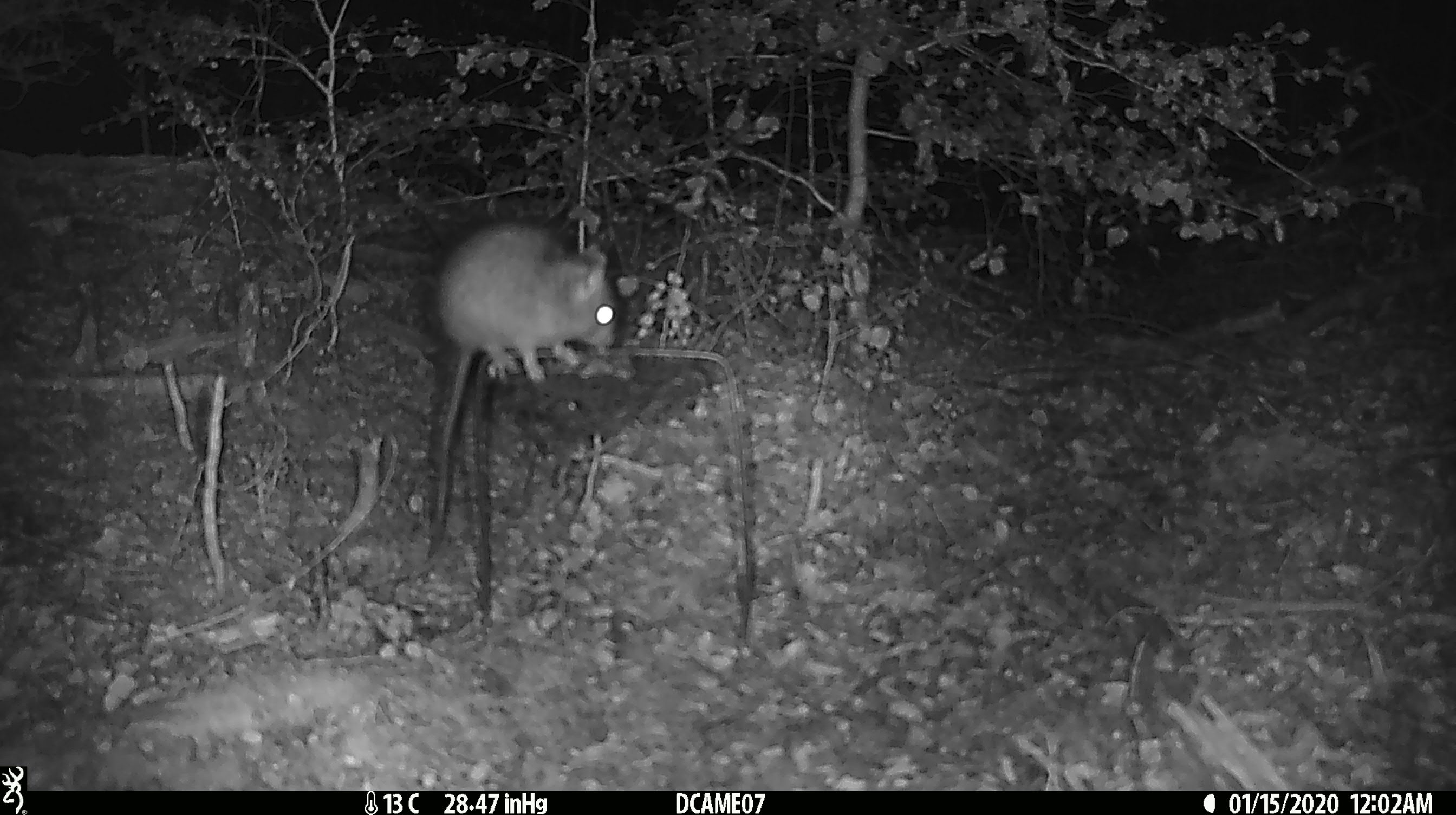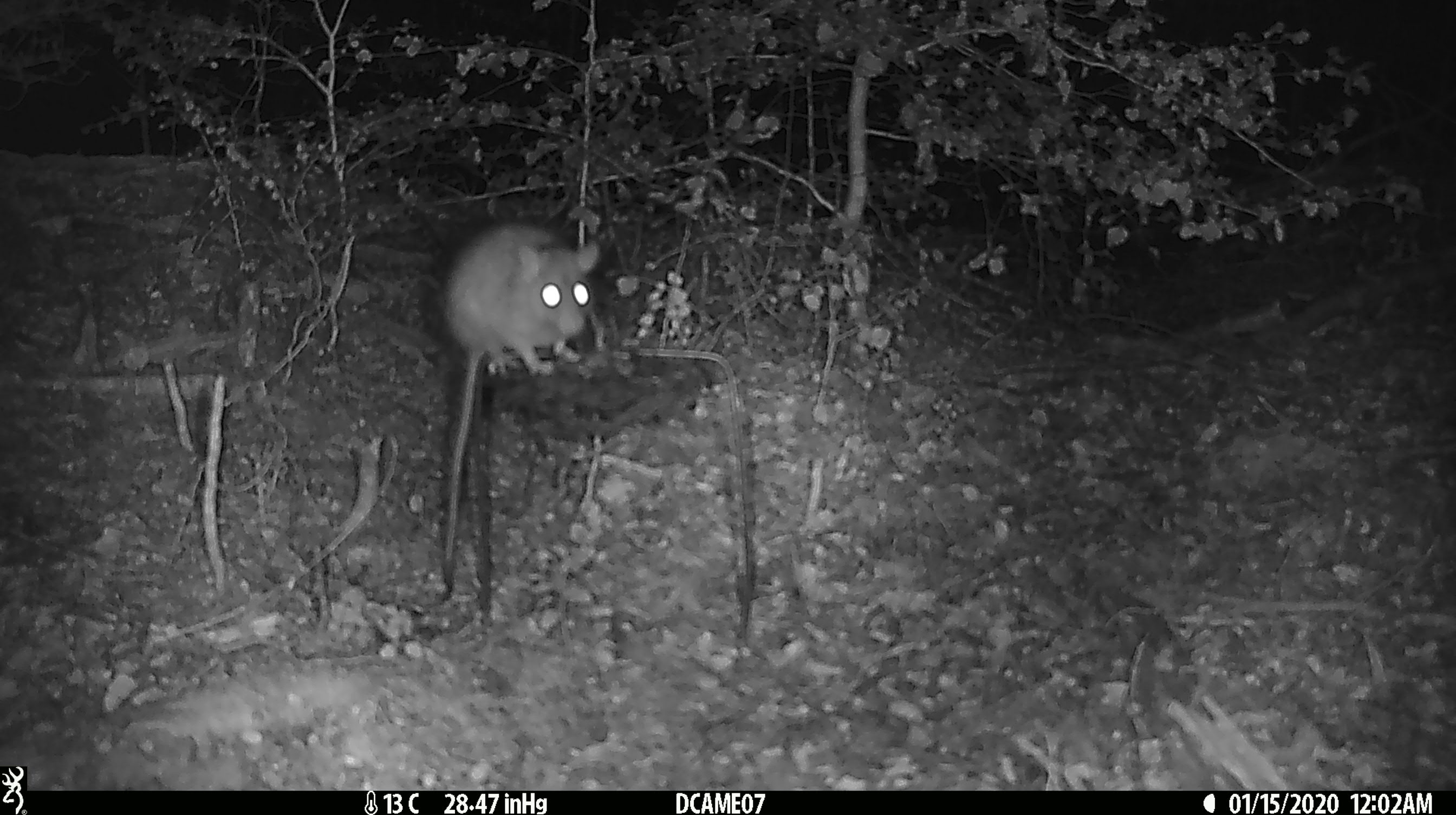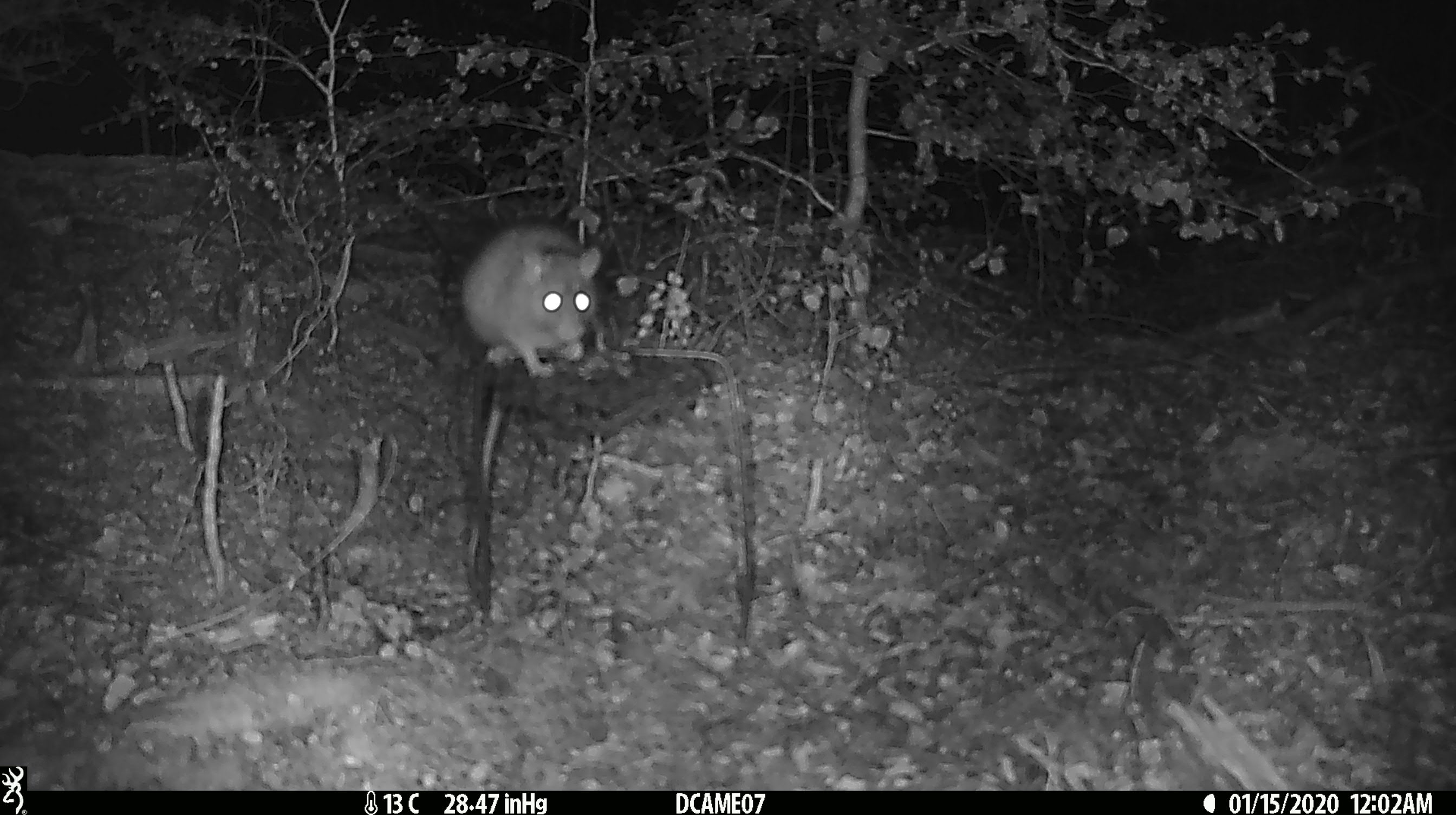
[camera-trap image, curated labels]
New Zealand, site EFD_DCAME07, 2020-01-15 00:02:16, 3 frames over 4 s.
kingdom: Animalia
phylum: Chordata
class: Mammalia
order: Rodentia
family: Muridae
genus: Rattus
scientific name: Rattus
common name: rat